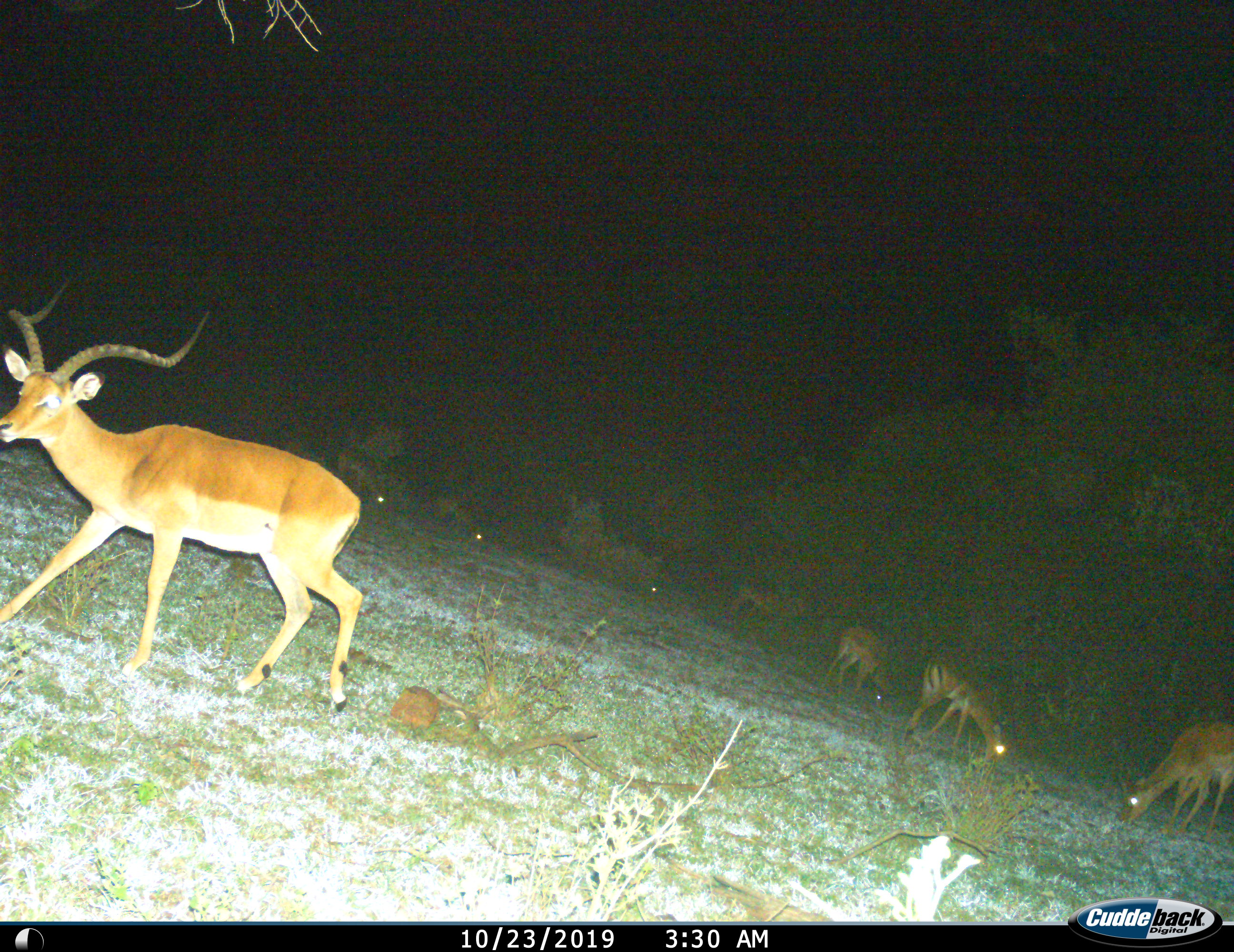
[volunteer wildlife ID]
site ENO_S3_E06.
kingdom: Animalia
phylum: Chordata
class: Mammalia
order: Artiodactyla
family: Bovidae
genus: Aepyceros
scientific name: Aepyceros melampus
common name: impala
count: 8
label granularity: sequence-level